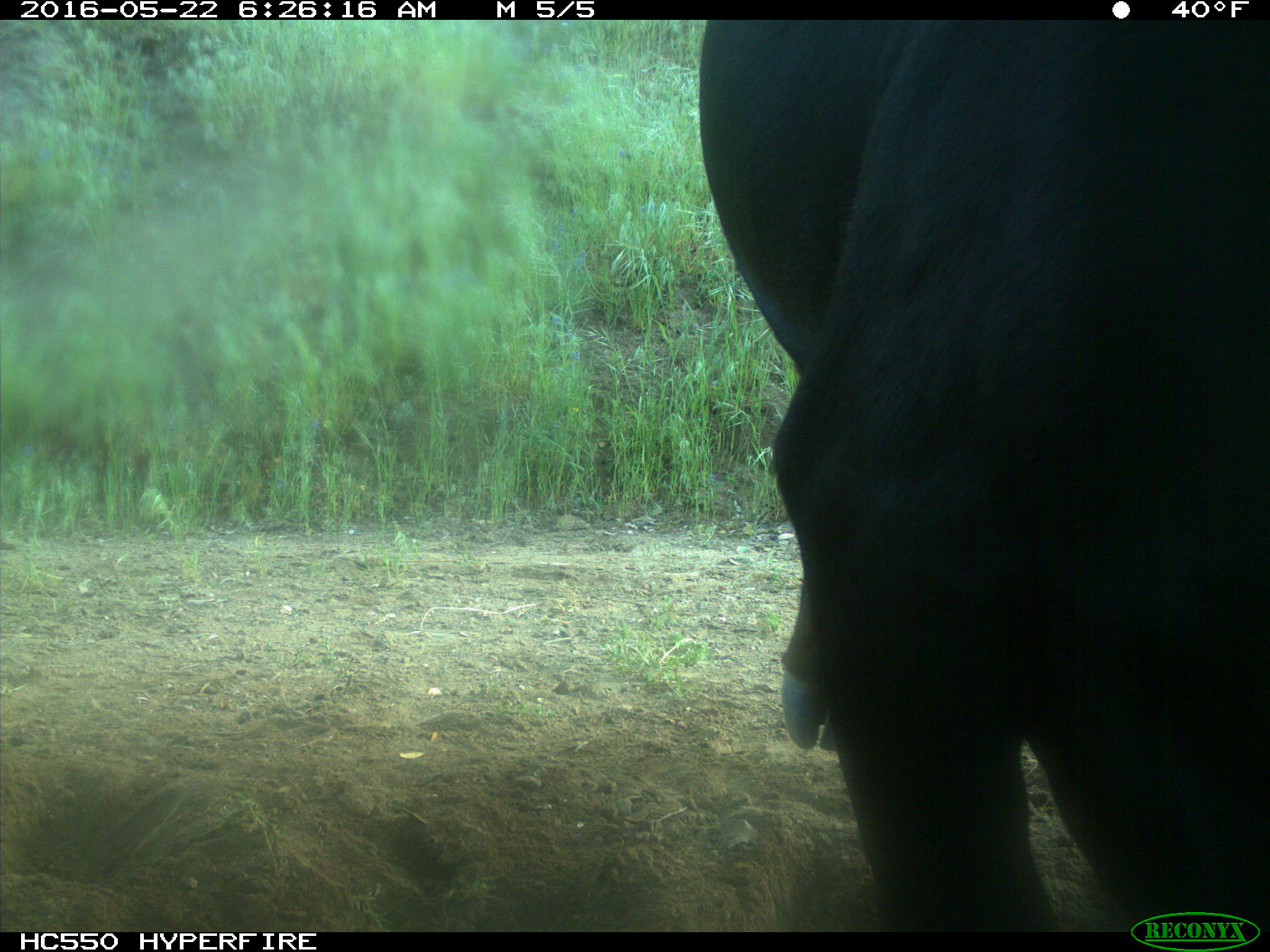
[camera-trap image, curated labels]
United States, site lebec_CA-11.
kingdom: Animalia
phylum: Chordata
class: Mammalia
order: Artiodactyla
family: Bovidae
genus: Bos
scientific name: Bos taurus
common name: domestic cow